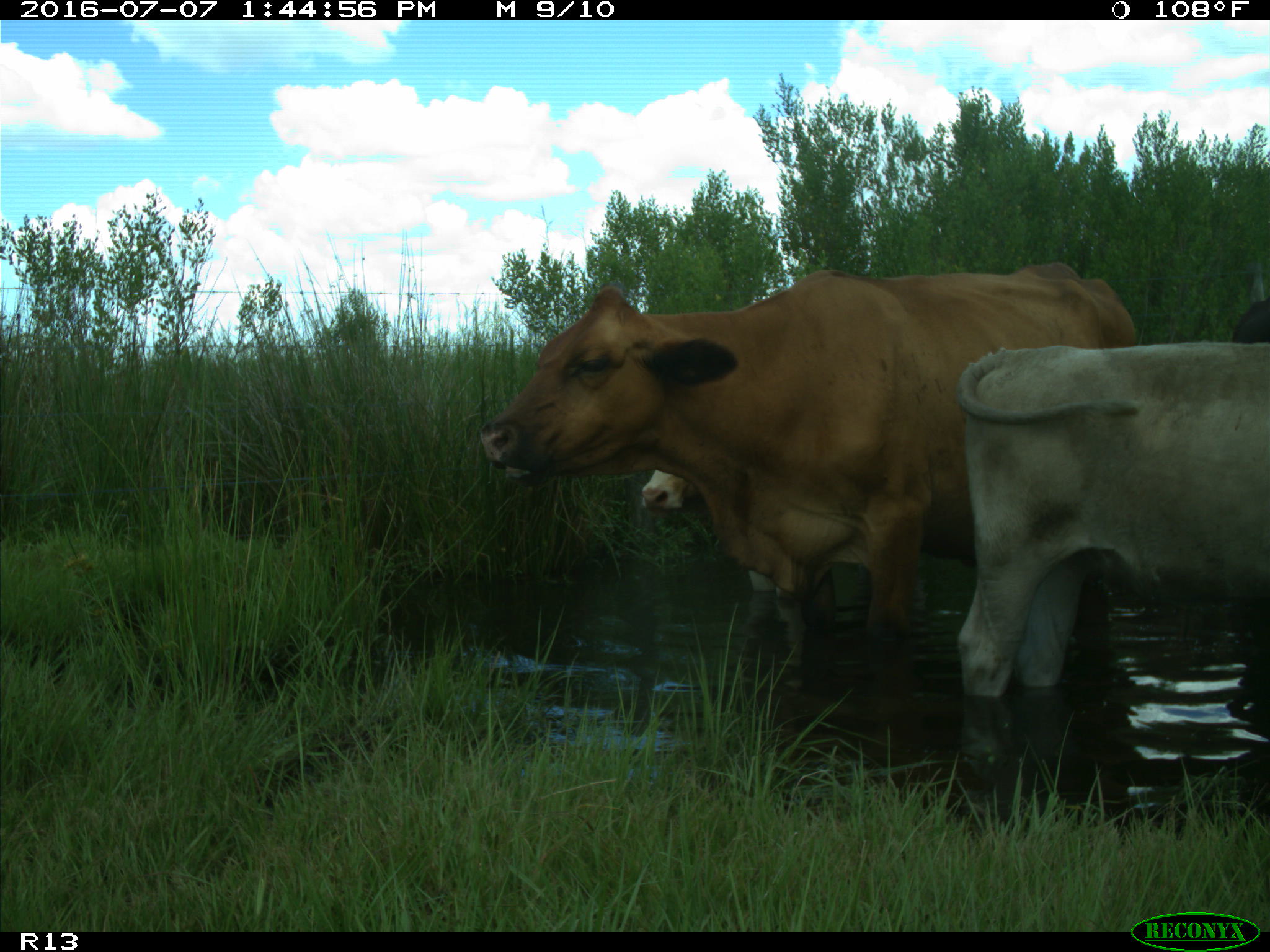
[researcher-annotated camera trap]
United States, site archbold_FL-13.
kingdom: Animalia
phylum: Chordata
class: Mammalia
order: Artiodactyla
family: Bovidae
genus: Bos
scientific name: Bos taurus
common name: domestic cow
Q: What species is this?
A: Bos taurus (domestic cow).